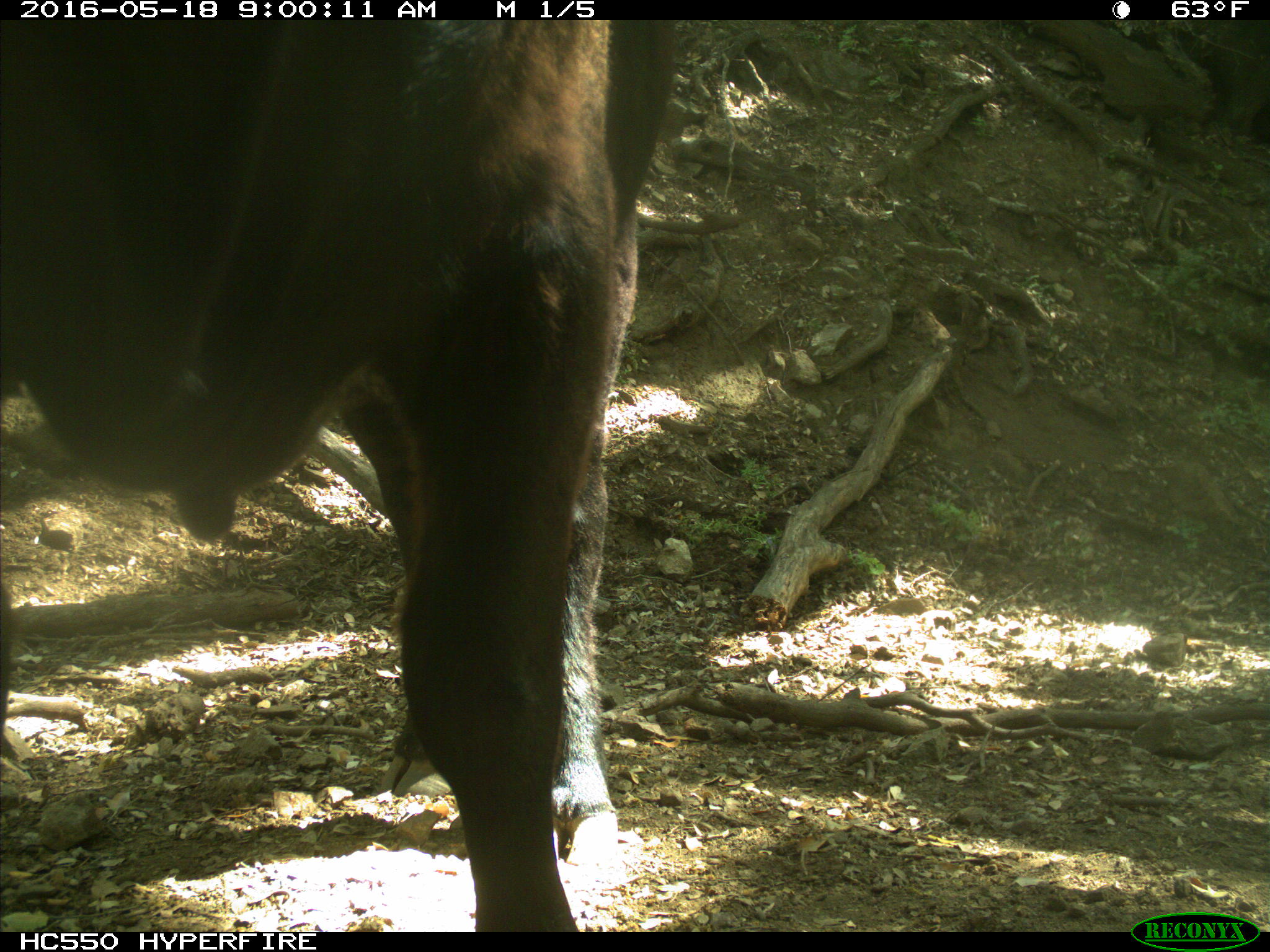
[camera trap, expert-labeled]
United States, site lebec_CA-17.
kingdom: Animalia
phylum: Chordata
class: Mammalia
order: Artiodactyla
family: Bovidae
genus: Bos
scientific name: Bos taurus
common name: domestic cow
Bos taurus (domestic cow).